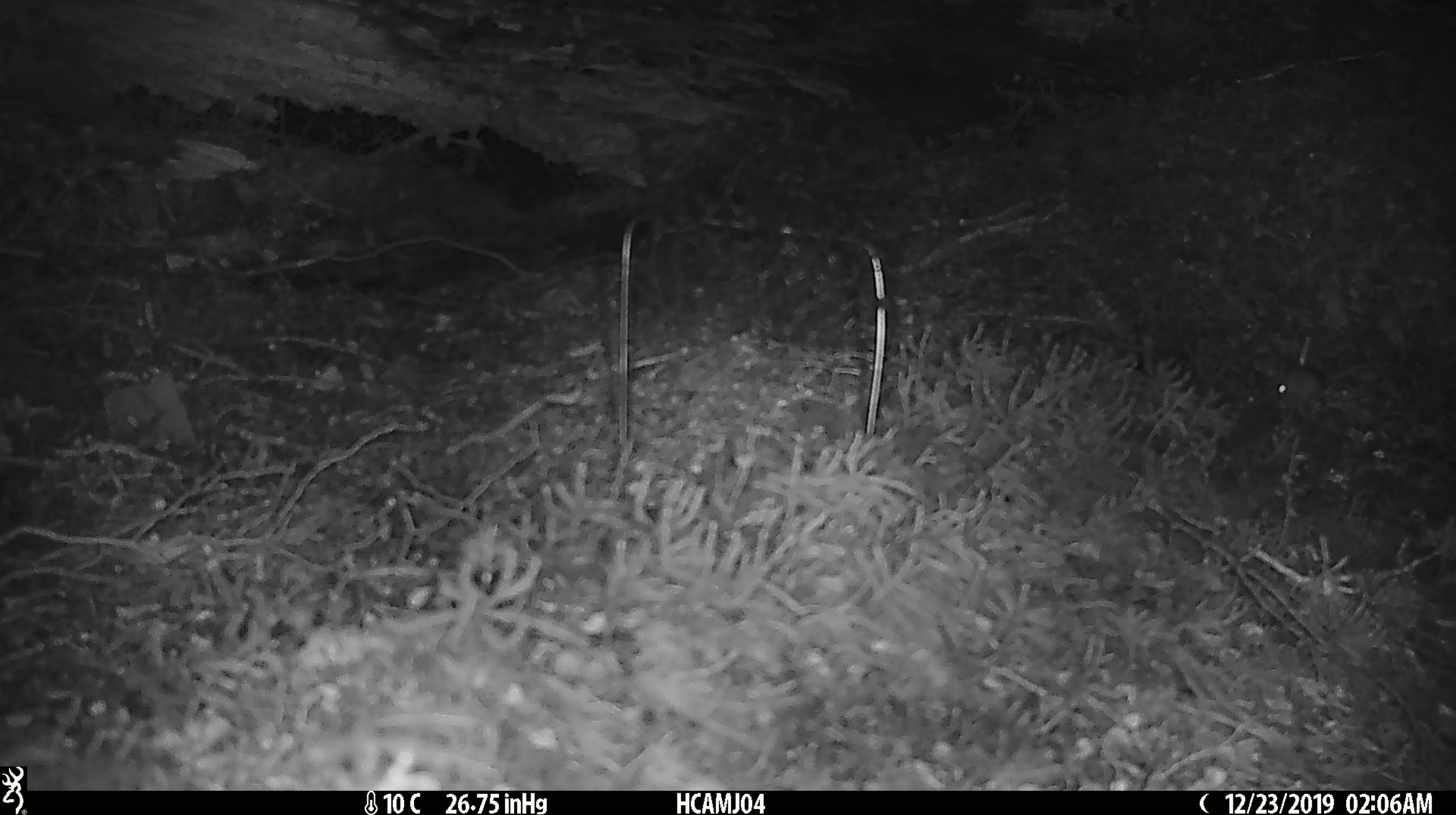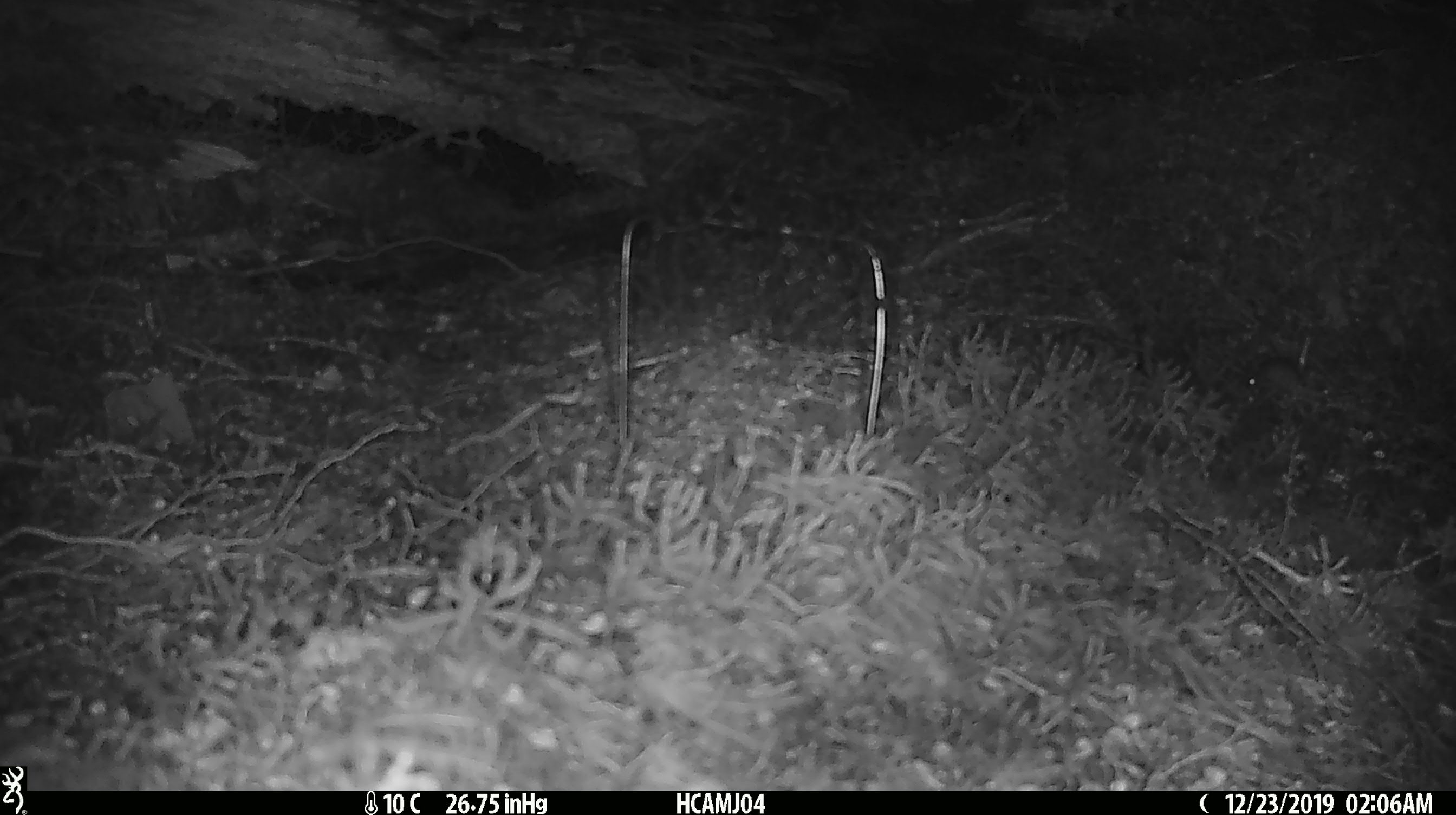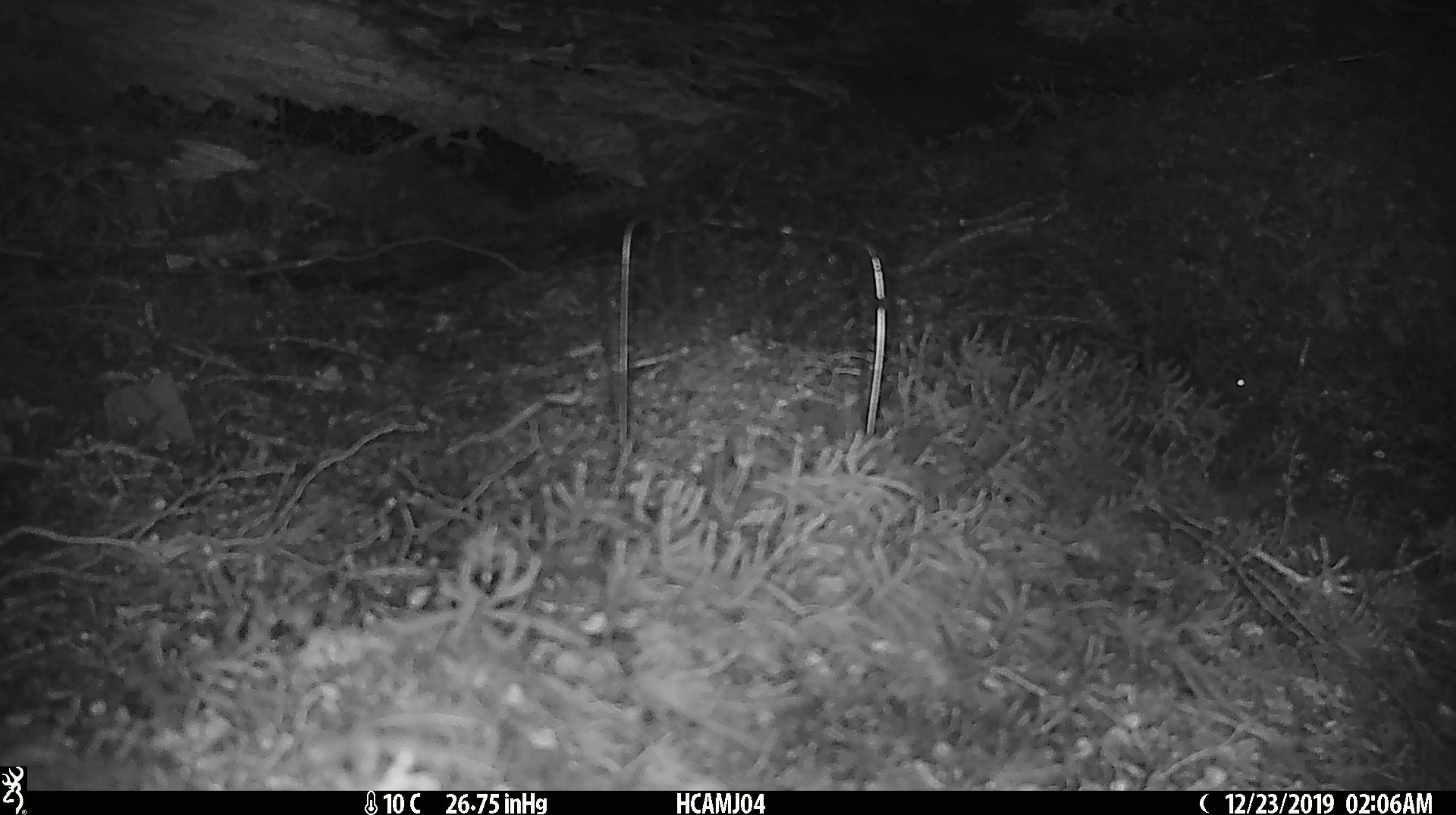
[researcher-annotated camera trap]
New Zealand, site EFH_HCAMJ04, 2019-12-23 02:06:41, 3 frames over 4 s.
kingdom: Animalia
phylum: Chordata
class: Mammalia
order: Rodentia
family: Muridae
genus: Mus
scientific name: Mus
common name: mouse